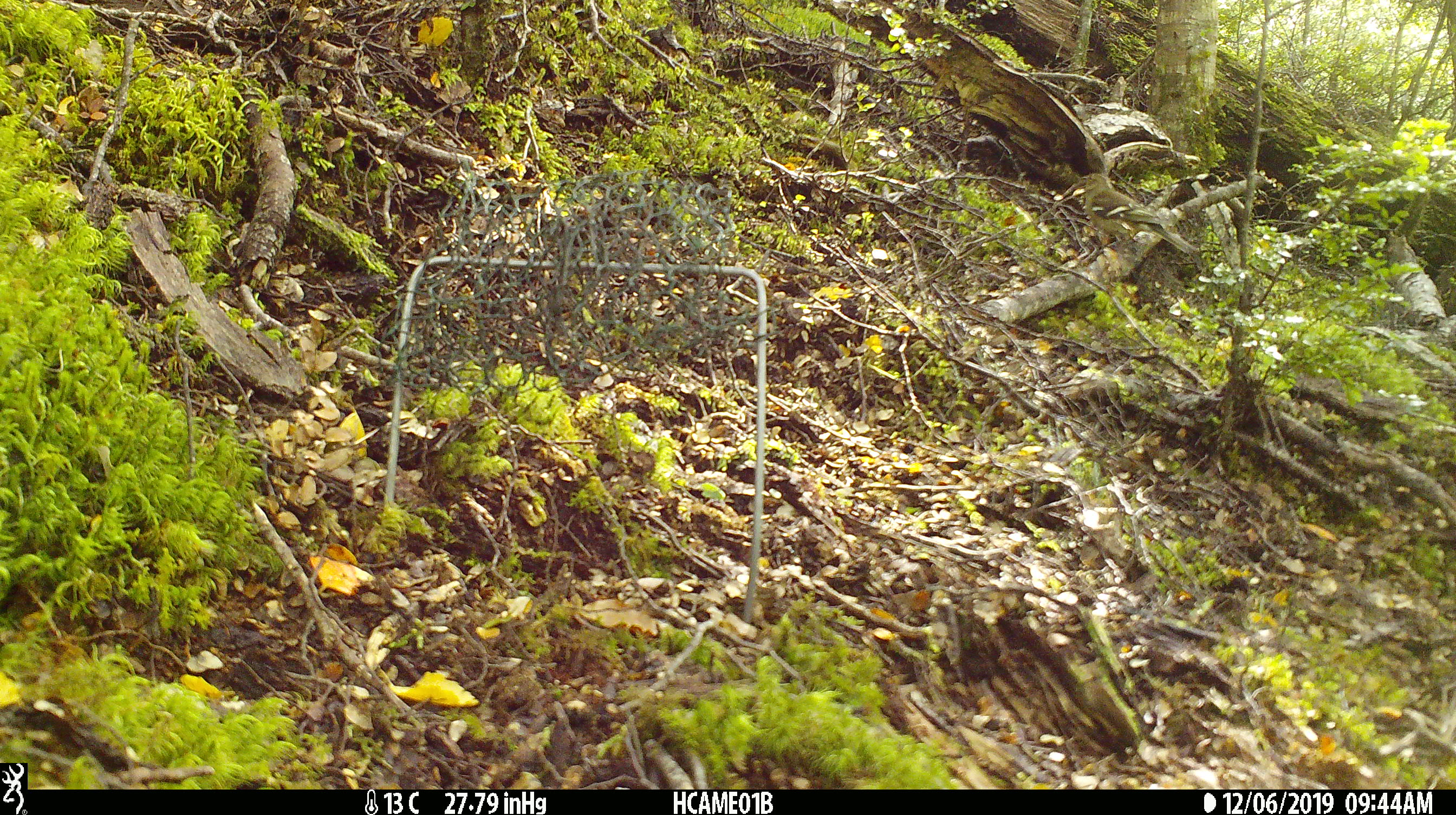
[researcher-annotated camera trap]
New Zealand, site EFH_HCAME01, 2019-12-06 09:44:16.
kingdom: Animalia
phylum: Chordata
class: Aves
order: Passeriformes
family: Fringillidae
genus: Fringilla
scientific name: Fringilla coelebs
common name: common chaffinch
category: chaffinch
Chaffinch (common chaffinch) (Fringilla coelebs).